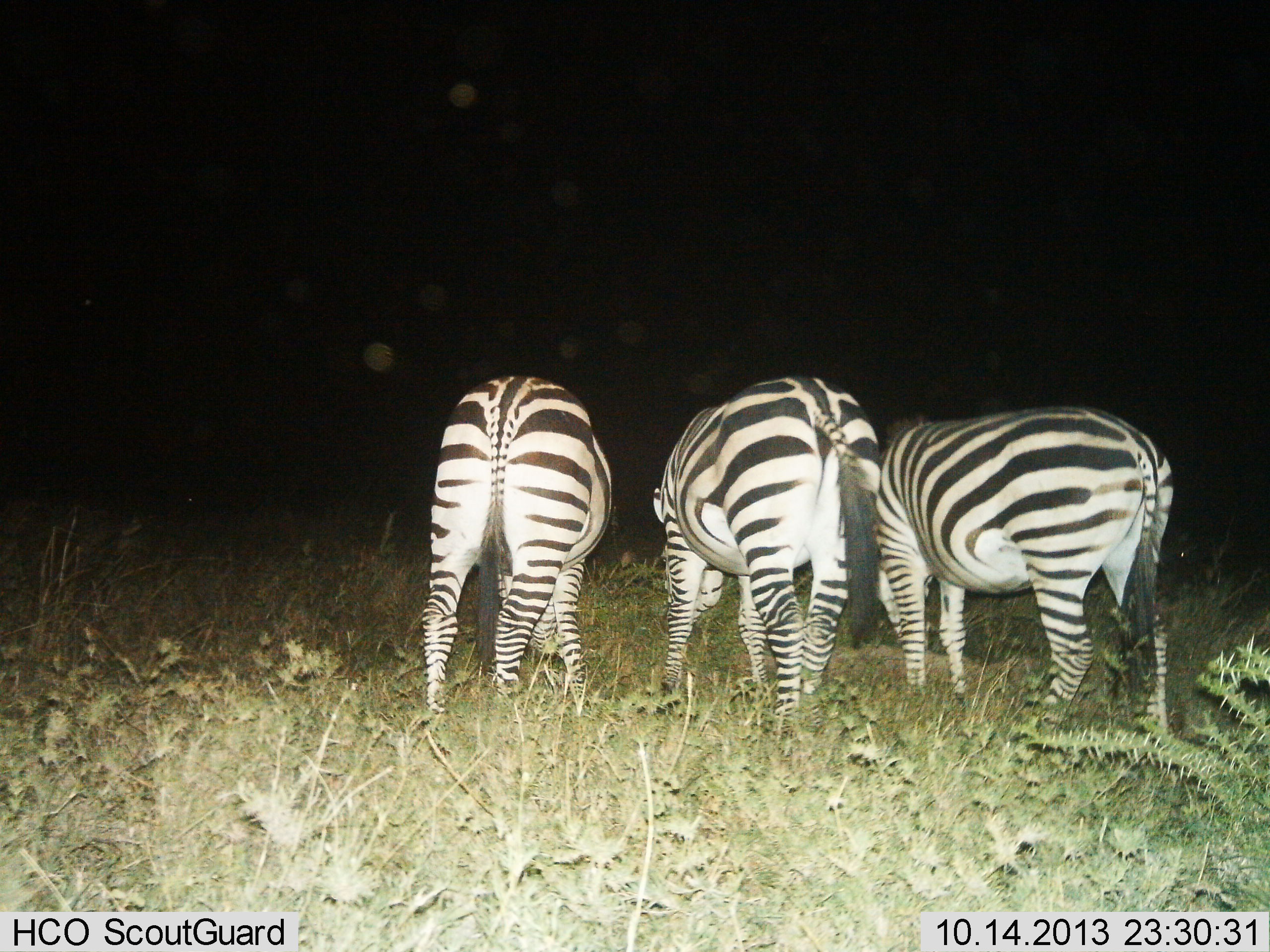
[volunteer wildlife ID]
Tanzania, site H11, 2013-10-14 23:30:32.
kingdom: Animalia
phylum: Chordata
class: Mammalia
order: Perissodactyla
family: Equidae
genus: Equus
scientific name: Equus quagga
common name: plains zebra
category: zebra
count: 3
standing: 42%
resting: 0%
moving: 4%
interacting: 0%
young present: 0%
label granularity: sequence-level